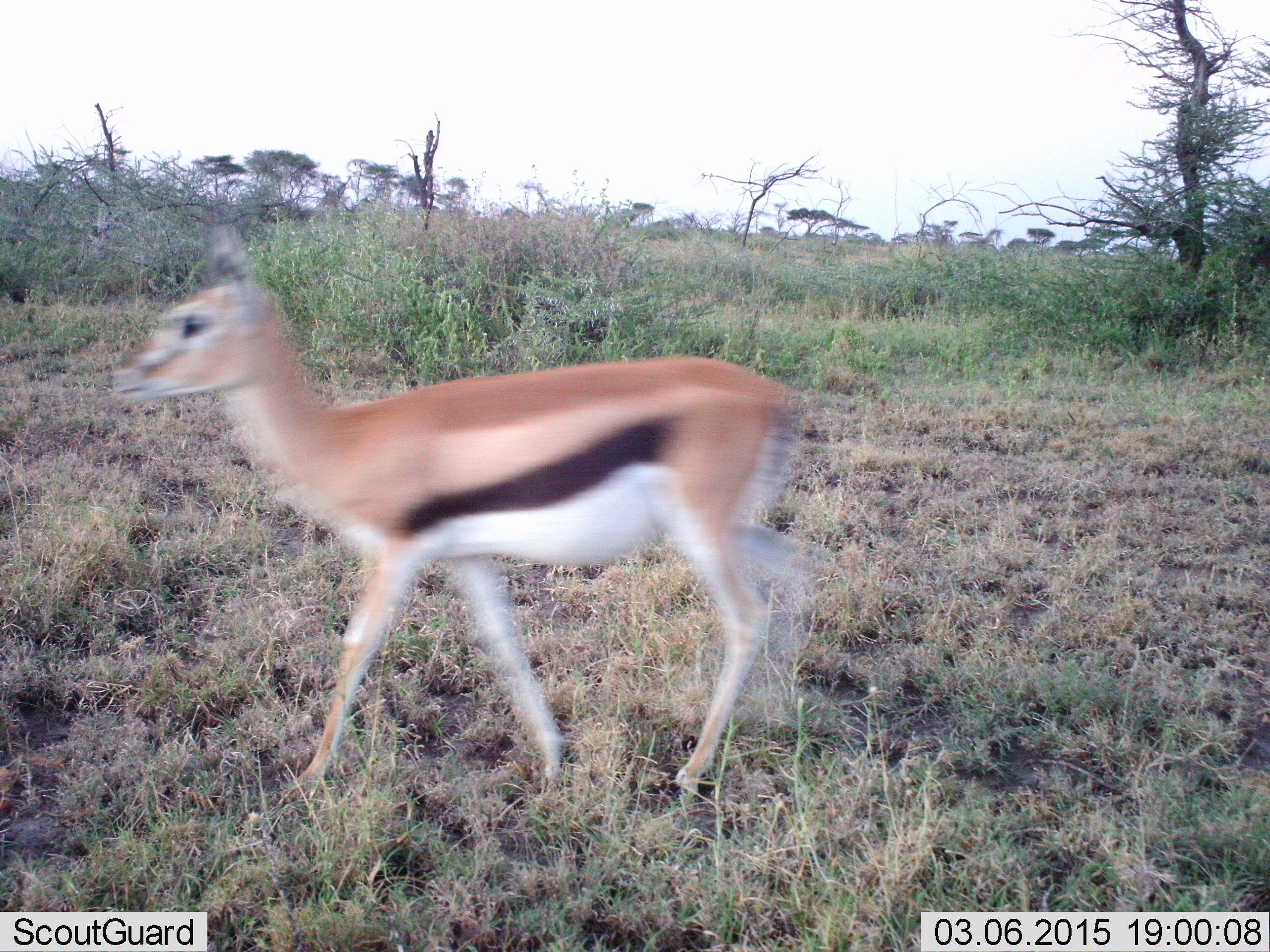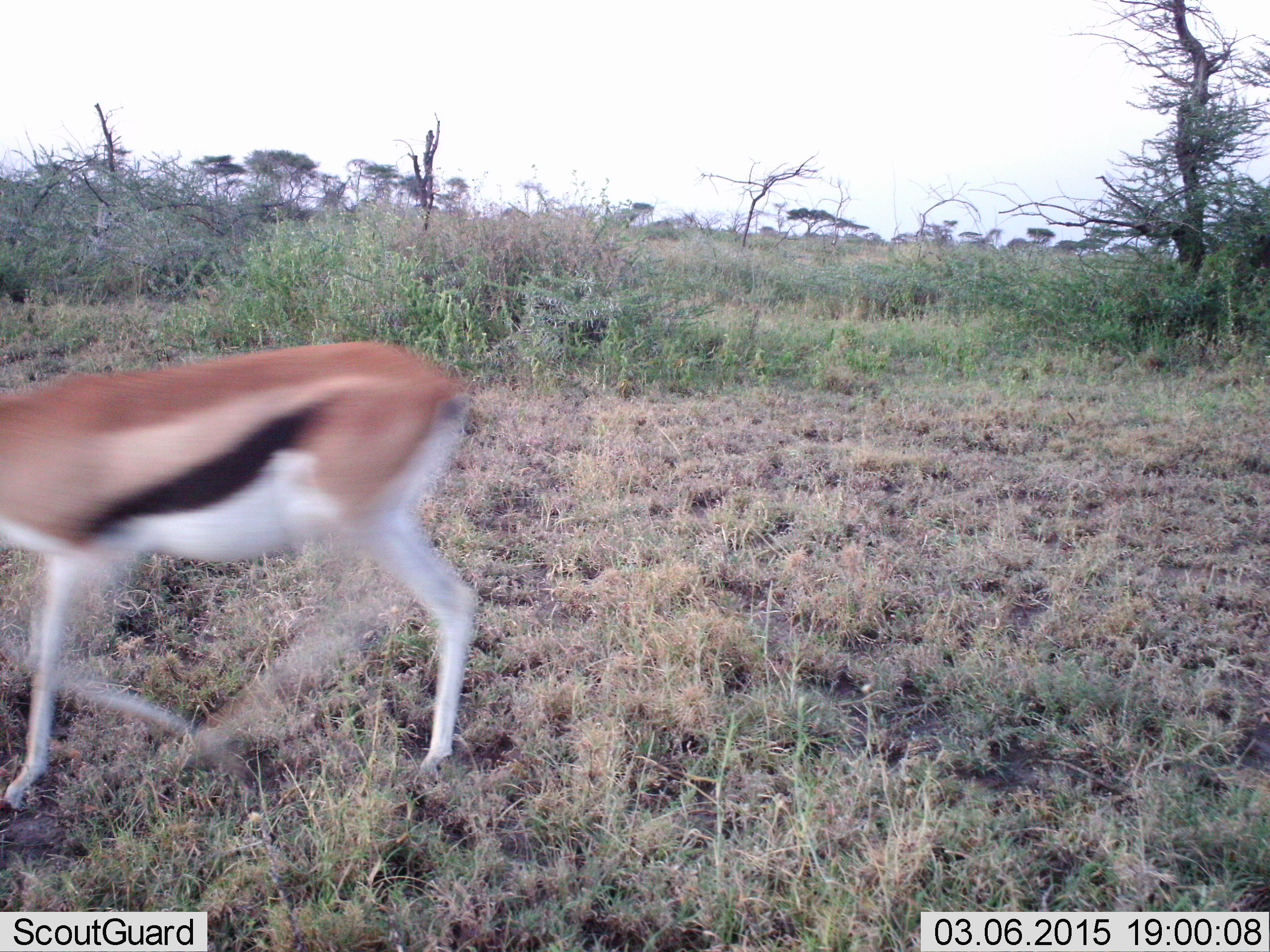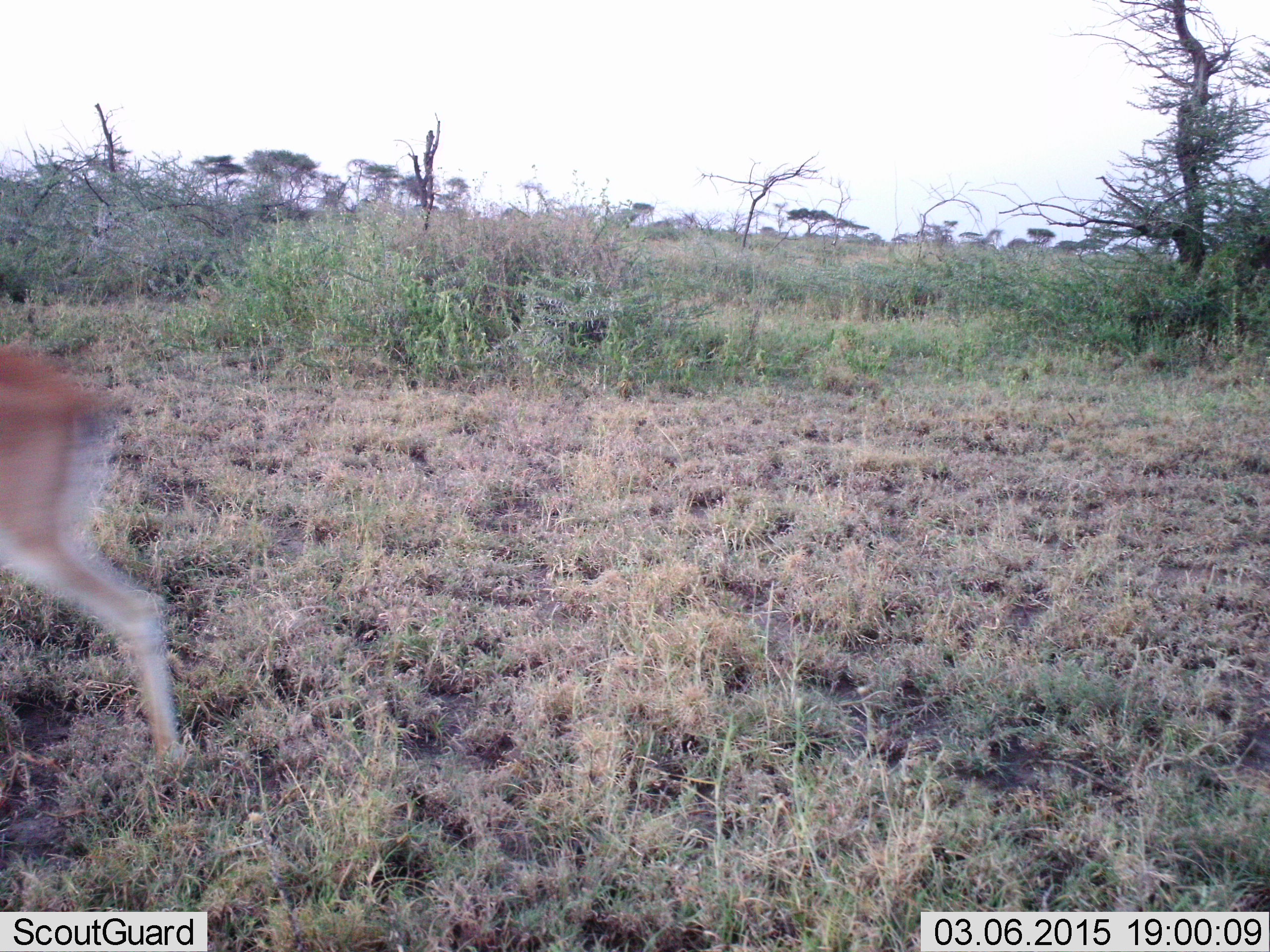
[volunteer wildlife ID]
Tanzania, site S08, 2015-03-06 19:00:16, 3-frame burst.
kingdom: Animalia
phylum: Chordata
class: Mammalia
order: Artiodactyla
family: Bovidae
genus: Eudorcas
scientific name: Eudorcas thomsonii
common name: thomson's gazelle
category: gazellethomsons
Gazellethomsons (thomson's gazelle) (Eudorcas thomsonii), count 1. Behavior (volunteer vote fractions): standing 0%, resting 0%, moving 100%, interacting 0%. Young present (vote fraction): 0%. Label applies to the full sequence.